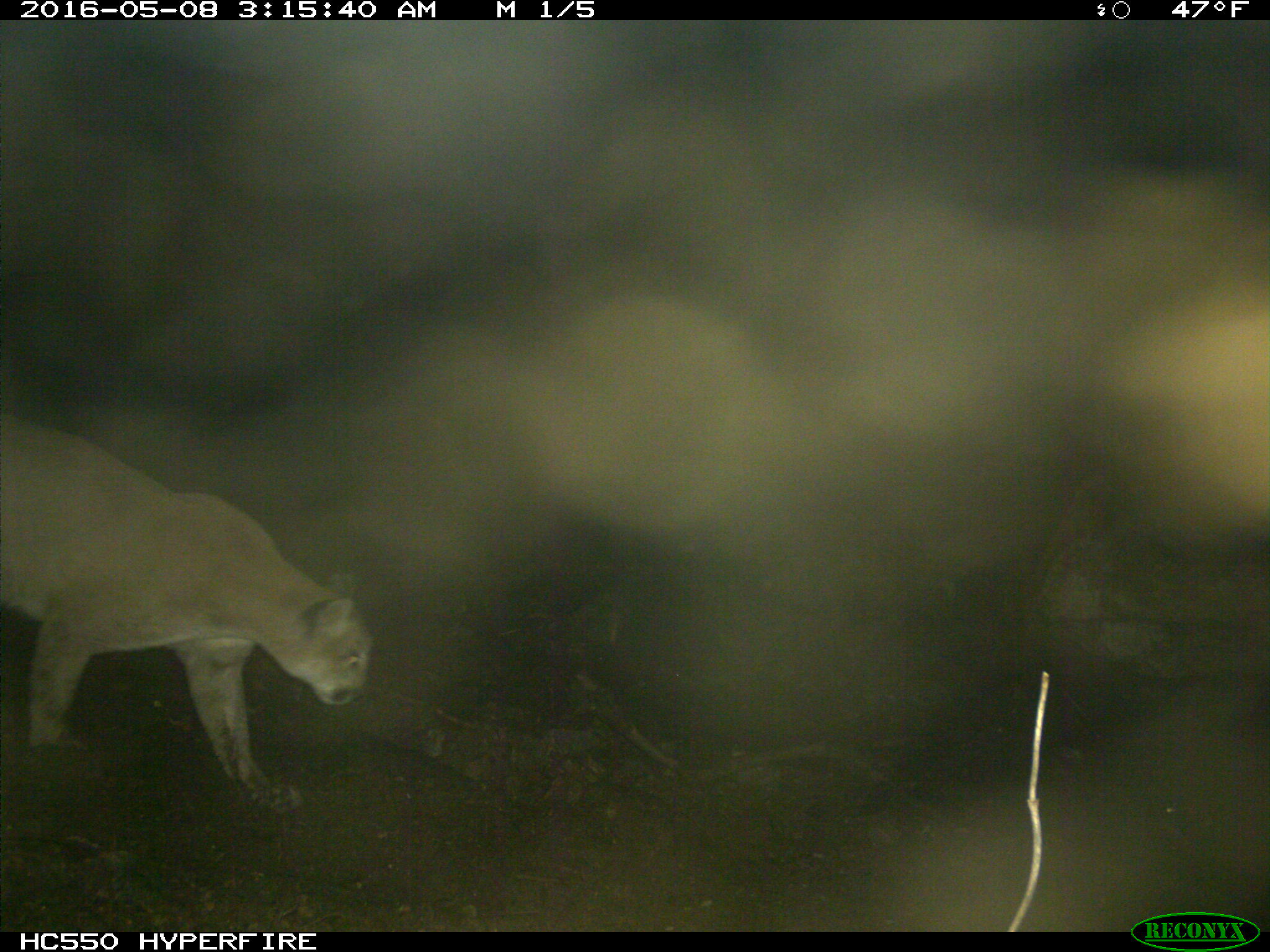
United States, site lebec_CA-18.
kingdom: Animalia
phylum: Chordata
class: Mammalia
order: Carnivora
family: Felidae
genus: Puma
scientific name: Puma concolor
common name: mountain lion